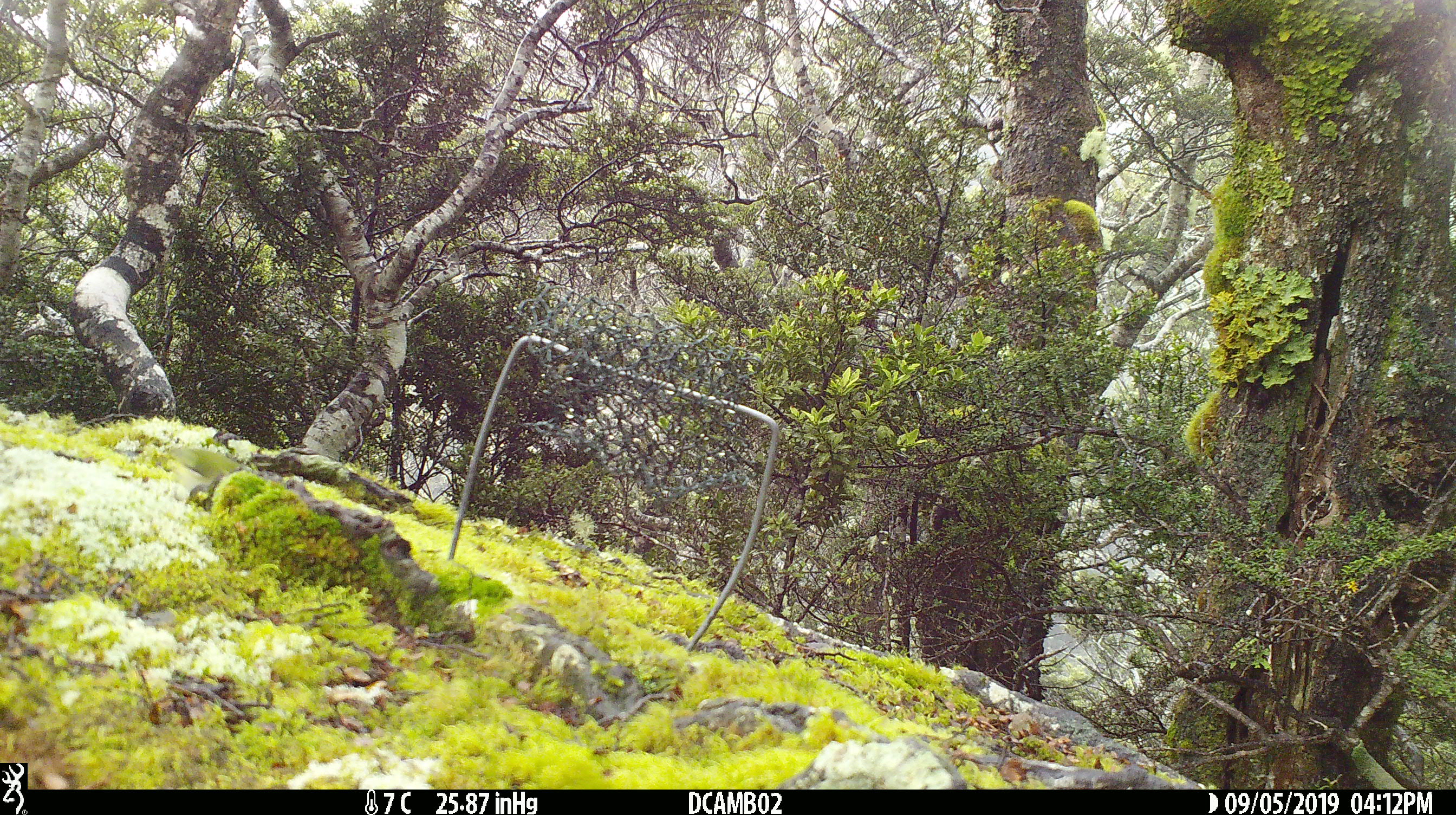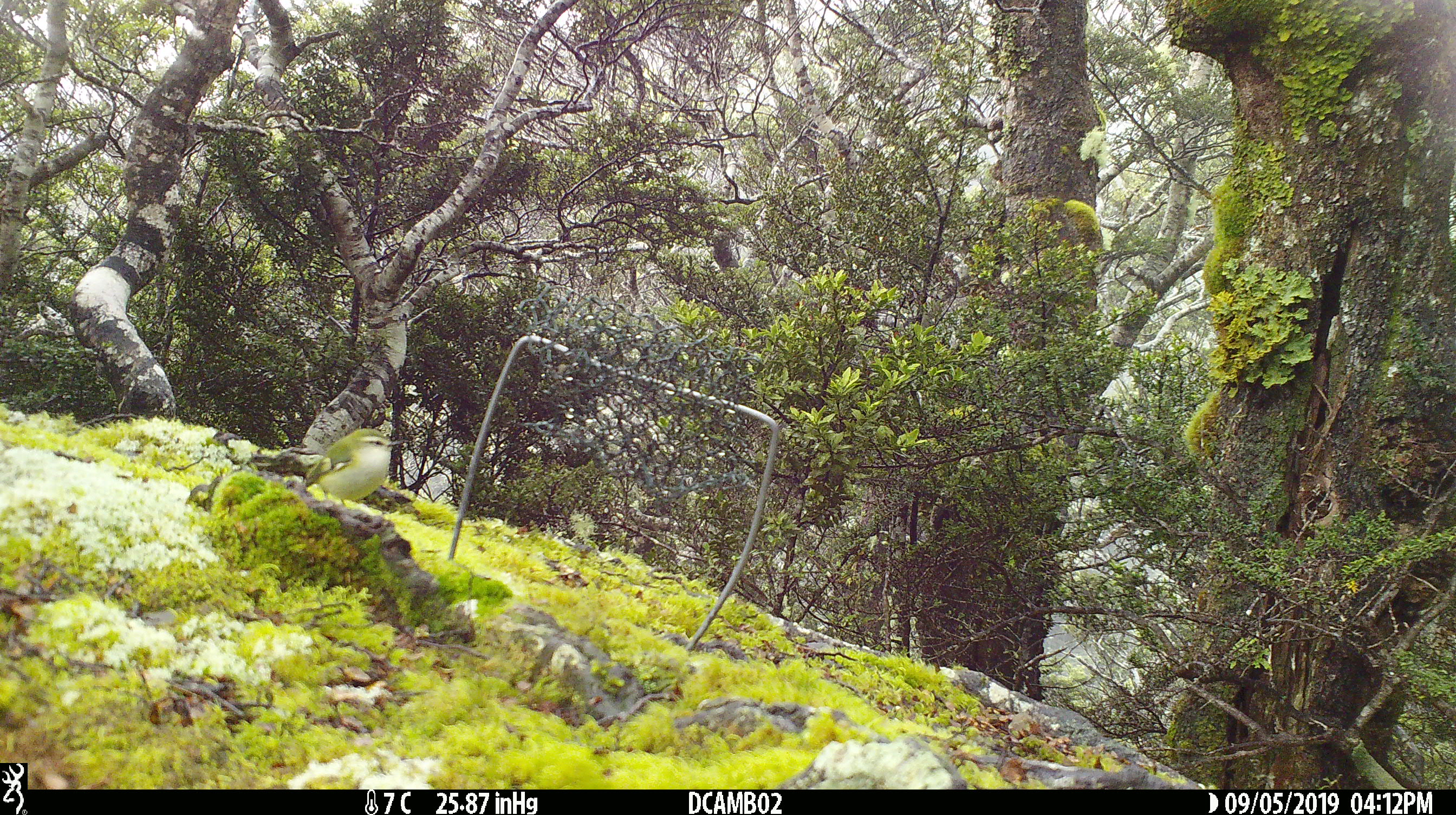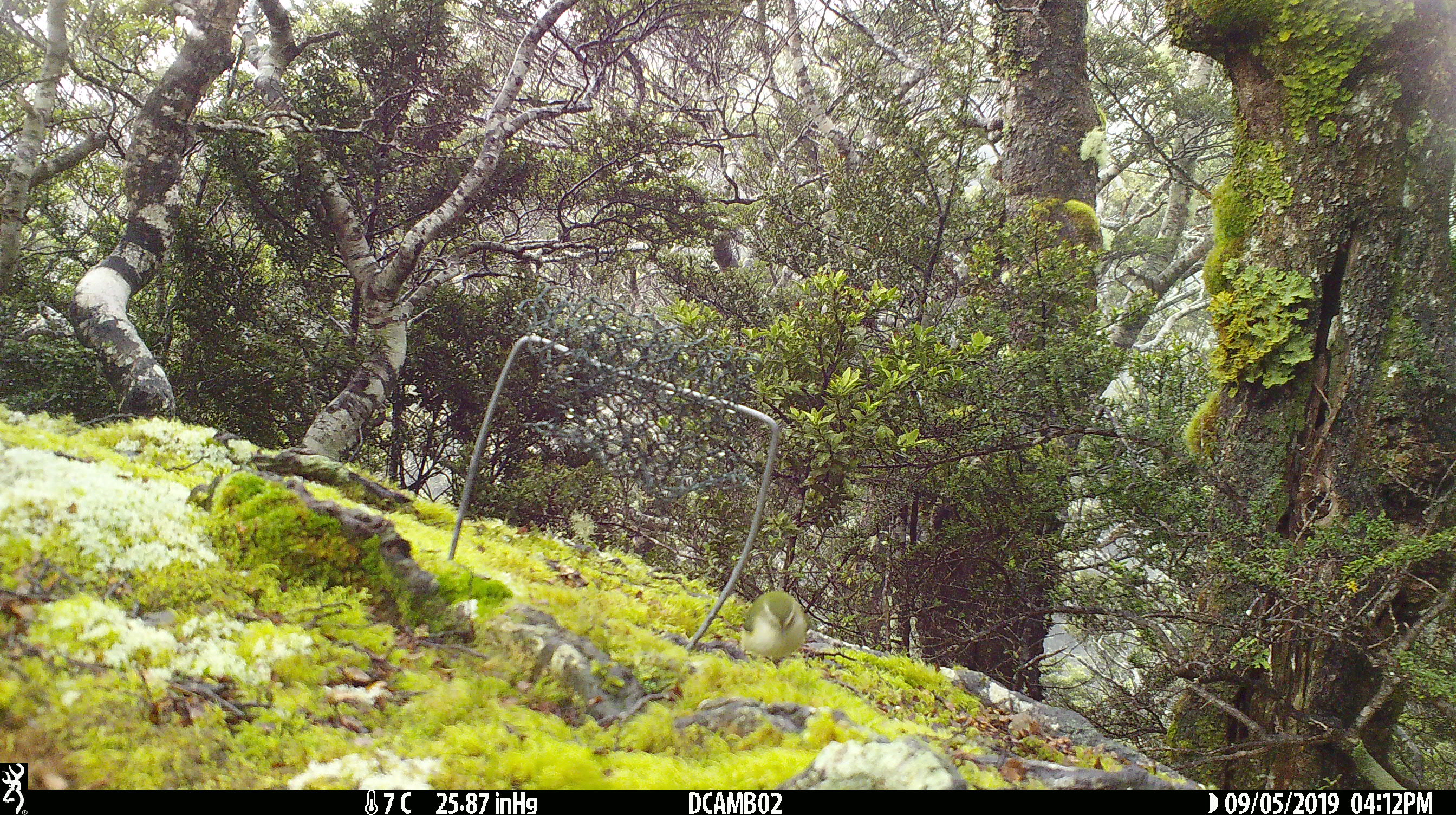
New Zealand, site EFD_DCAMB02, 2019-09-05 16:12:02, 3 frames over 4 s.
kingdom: Animalia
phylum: Chordata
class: Aves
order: Passeriformes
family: Acanthisittidae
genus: Acanthisitta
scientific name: Acanthisitta chloris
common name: rifleman